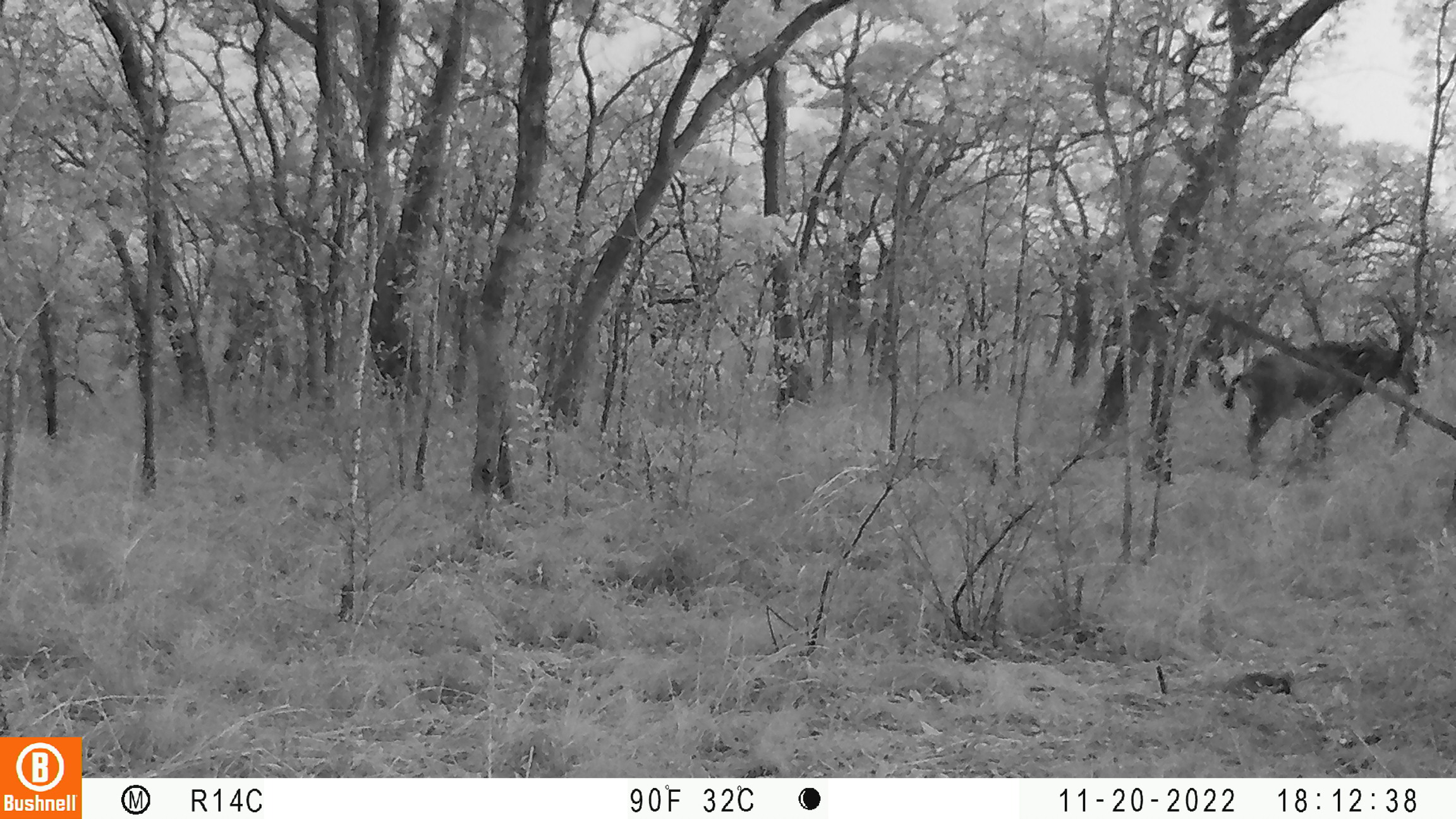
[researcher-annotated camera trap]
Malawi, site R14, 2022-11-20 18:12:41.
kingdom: Animalia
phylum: Chordata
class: Mammalia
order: Artiodactyla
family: Bovidae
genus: Hippotragus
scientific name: Hippotragus niger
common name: sable antelope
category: sable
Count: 1.